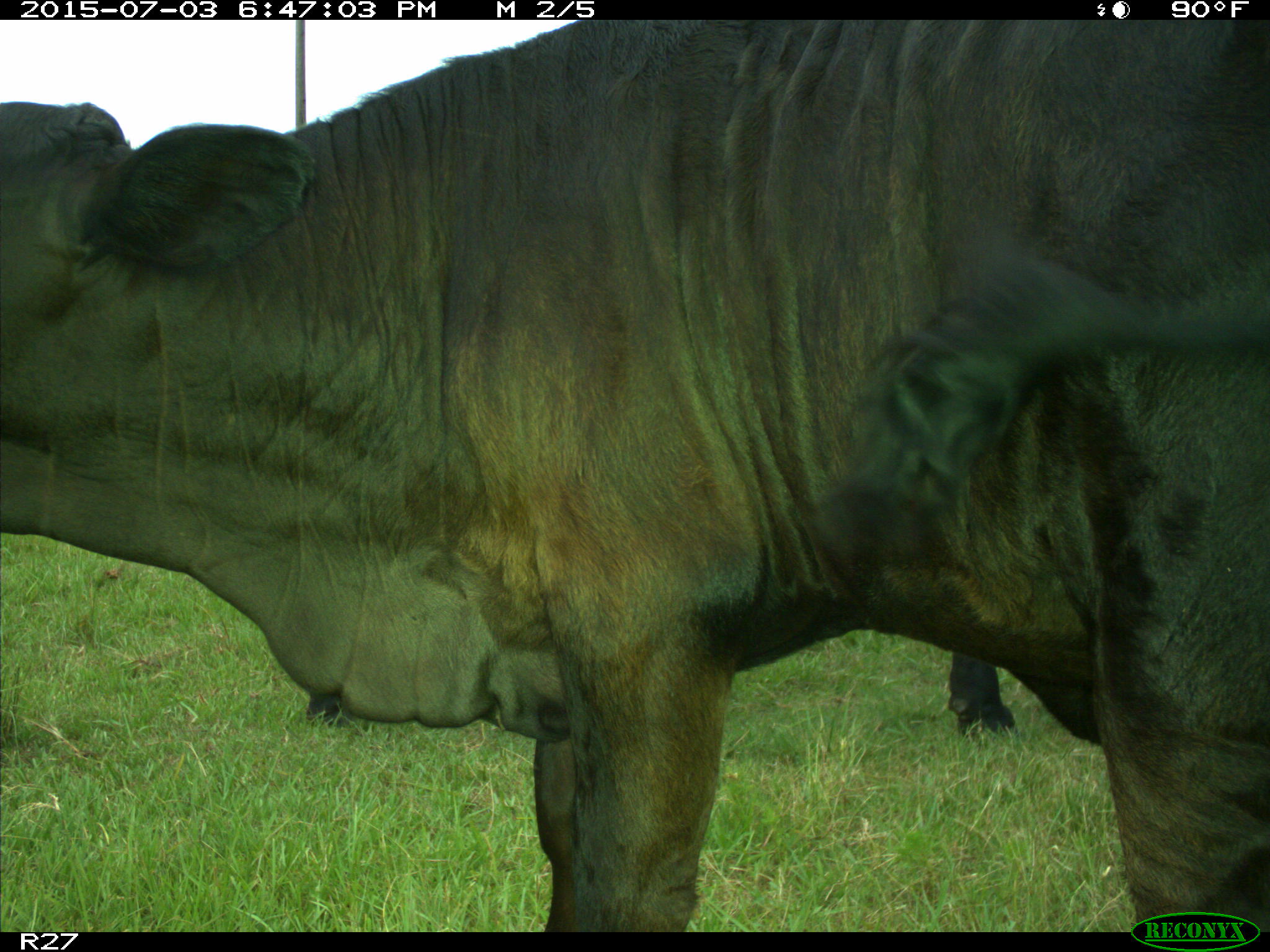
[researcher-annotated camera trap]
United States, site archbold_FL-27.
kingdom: Animalia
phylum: Chordata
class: Mammalia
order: Artiodactyla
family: Bovidae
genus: Bos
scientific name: Bos taurus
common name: domestic cow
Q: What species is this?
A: Bos taurus (domestic cow).